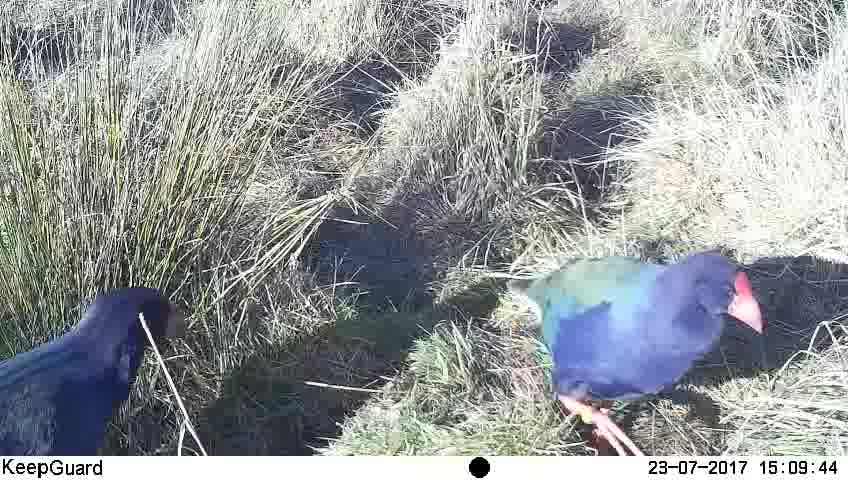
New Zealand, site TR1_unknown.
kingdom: Animalia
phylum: Chordata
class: Aves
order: Gruiformes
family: Rallidae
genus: Porphyrio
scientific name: Porphyrio mantelli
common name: takahe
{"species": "takahe (Porphyrio mantelli)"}